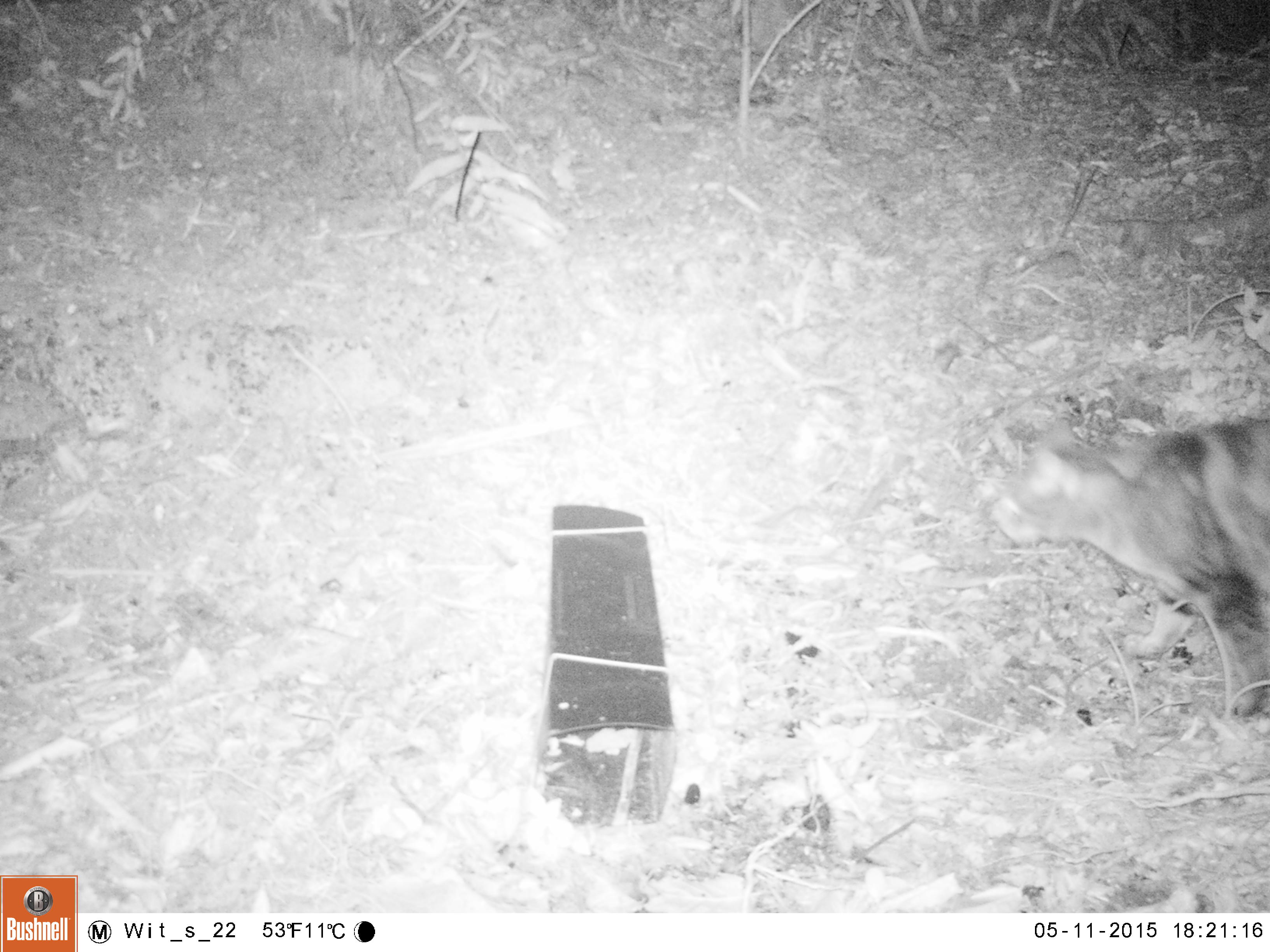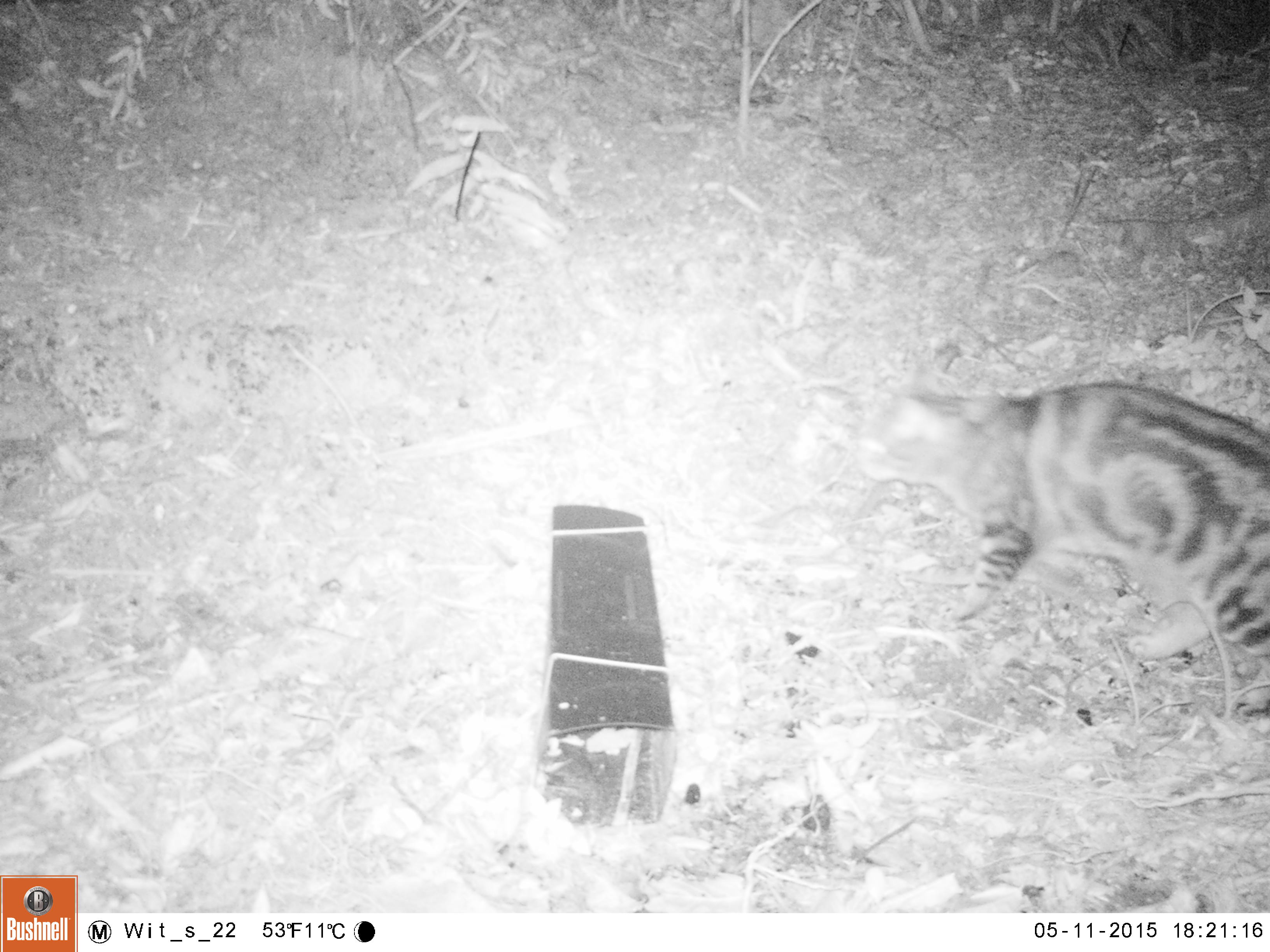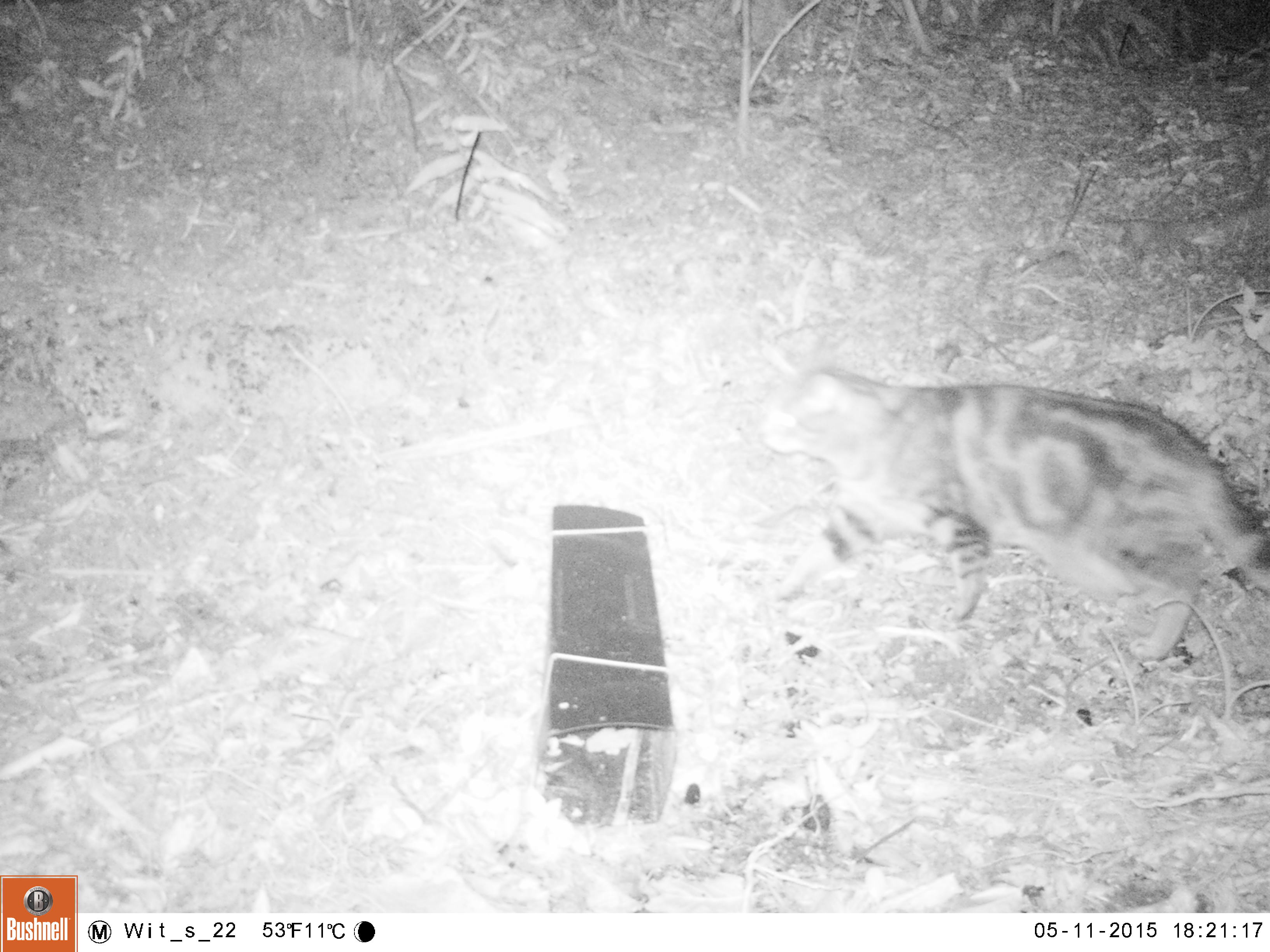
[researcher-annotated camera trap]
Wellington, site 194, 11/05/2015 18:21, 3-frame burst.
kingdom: Animalia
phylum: Chordata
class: Mammalia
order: Carnivora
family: Felidae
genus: Felis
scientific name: Felis catus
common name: cat